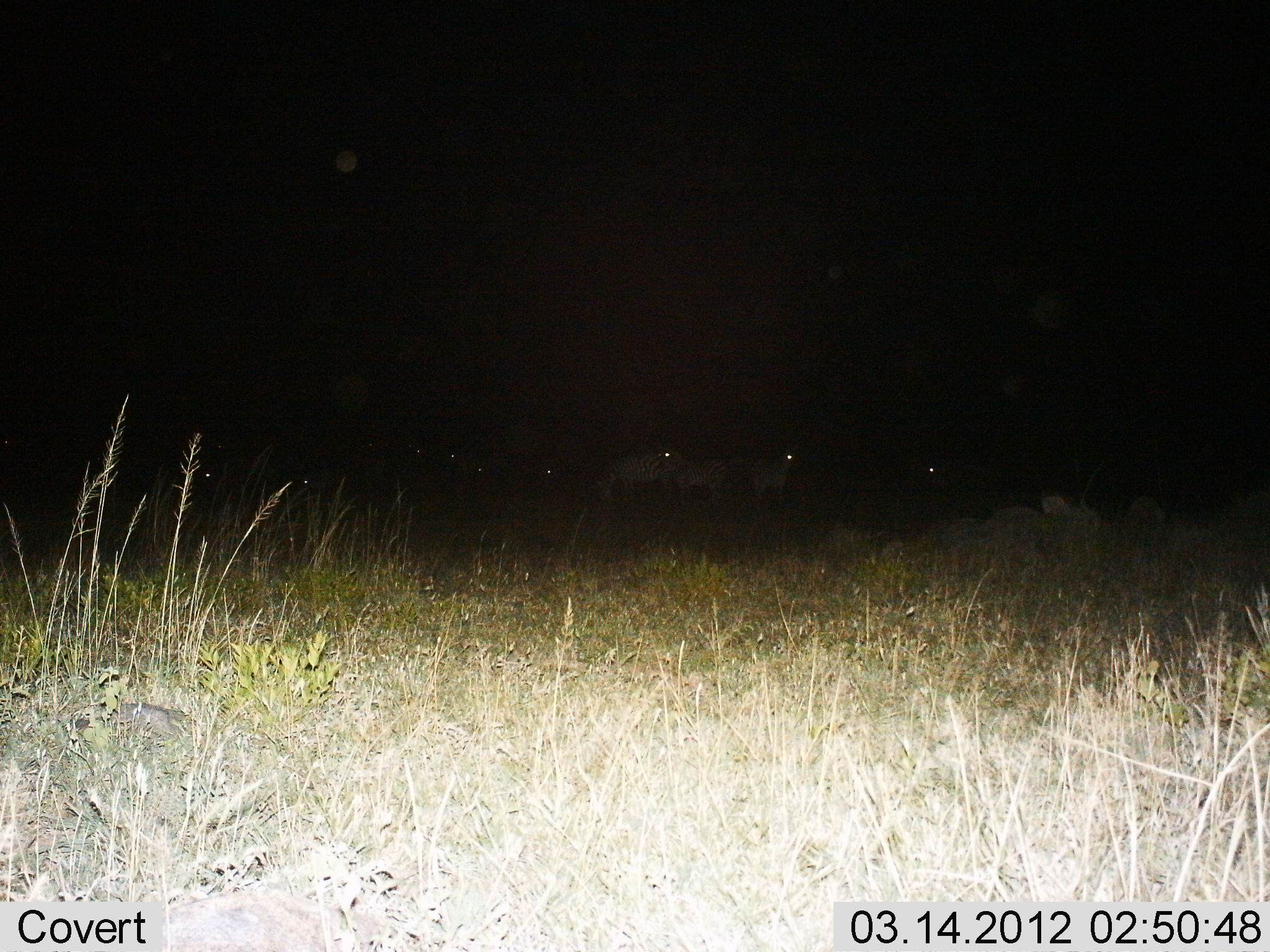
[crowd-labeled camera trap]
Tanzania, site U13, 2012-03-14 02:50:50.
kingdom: Animalia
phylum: Chordata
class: Mammalia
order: Perissodactyla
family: Equidae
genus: Equus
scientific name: Equus quagga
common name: plains zebra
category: zebra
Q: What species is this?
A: Zebra (plains zebra) (Equus quagga).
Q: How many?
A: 9.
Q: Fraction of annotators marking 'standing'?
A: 75%.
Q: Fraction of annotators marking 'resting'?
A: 12%.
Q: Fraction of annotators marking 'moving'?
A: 25%.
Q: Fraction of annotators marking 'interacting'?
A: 0%.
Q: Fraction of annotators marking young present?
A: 0%.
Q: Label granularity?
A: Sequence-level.